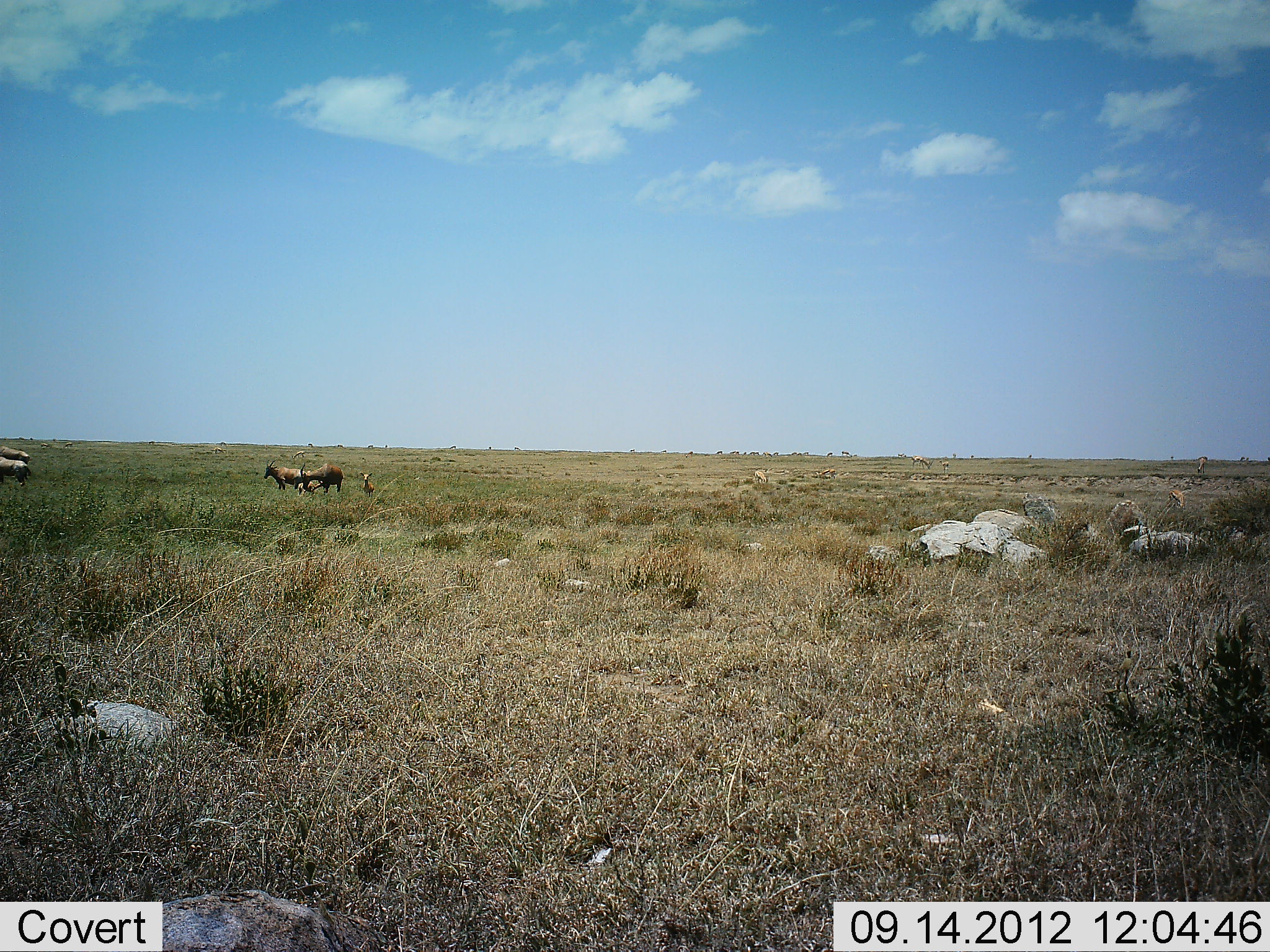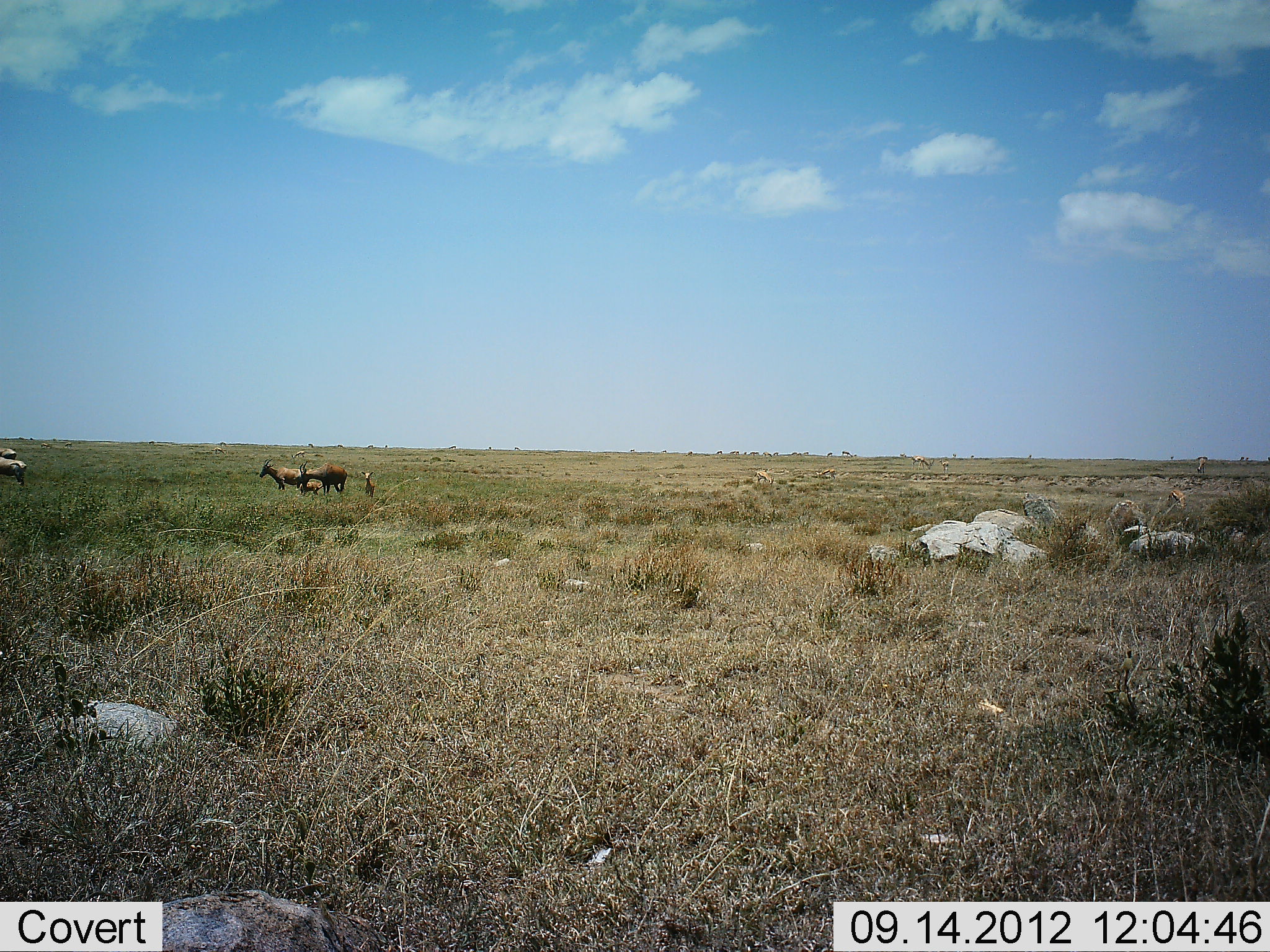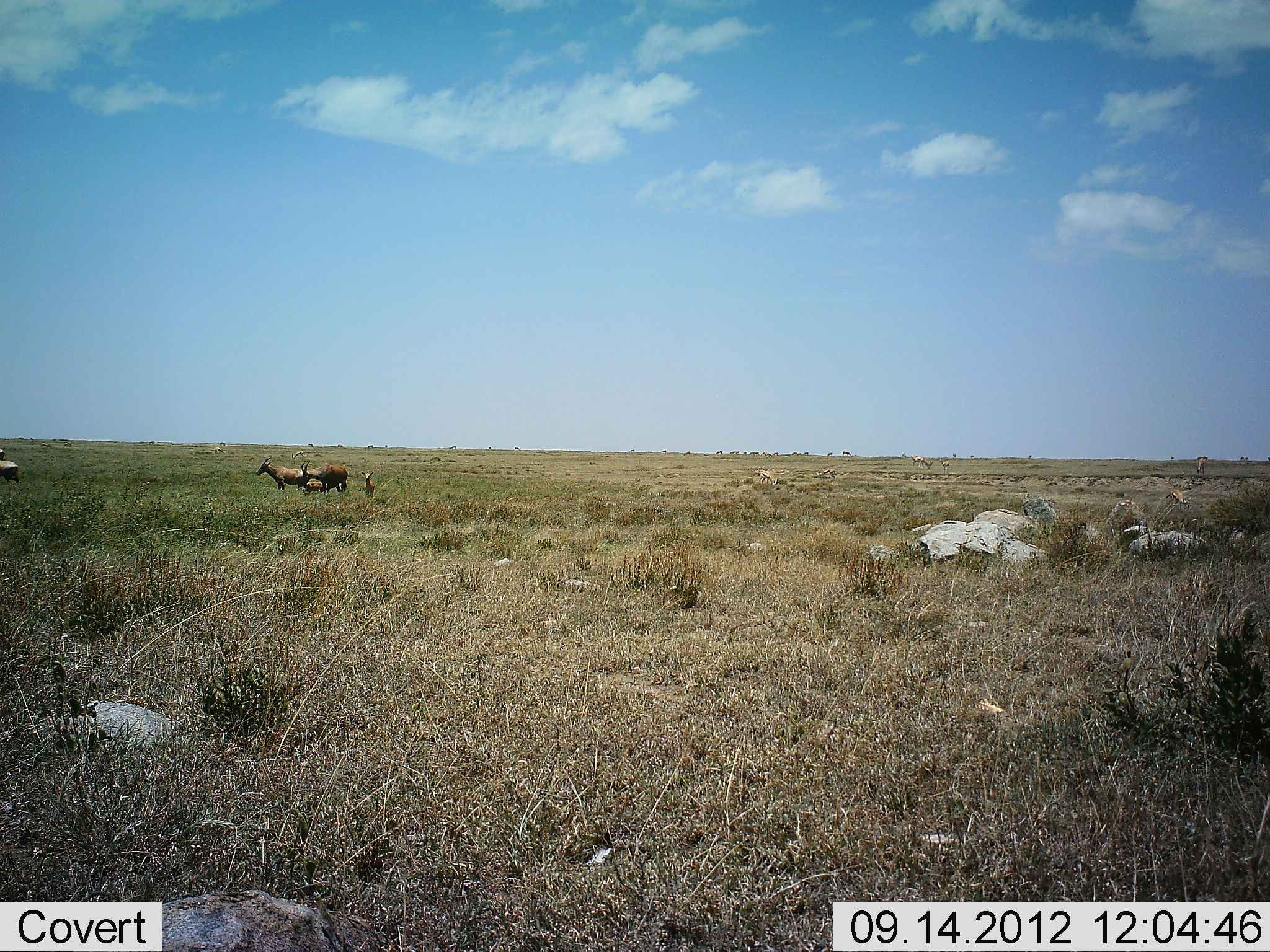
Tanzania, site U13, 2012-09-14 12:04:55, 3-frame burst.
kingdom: Animalia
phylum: Chordata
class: Mammalia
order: Artiodactyla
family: Bovidae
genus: Damaliscus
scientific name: Damaliscus lunatus jimela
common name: topi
Topi (Damaliscus lunatus jimela), count 4. Behavior (volunteer vote fractions): standing 92%, resting 0%, moving 17%, interacting 8%. Young present (vote fraction): 83%. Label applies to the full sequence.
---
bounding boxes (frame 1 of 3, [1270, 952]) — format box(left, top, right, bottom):
animal: box(300, 462, 345, 494); box(263, 459, 306, 491); box(360, 471, 375, 498); box(296, 481, 318, 496)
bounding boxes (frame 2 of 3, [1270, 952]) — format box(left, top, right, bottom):
animal: box(300, 462, 348, 495); box(259, 459, 303, 490); box(361, 472, 376, 499); box(299, 480, 324, 495)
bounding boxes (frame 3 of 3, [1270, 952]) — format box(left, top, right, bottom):
animal: box(255, 456, 309, 493); box(300, 460, 348, 494); box(358, 470, 376, 499); box(303, 482, 326, 495)